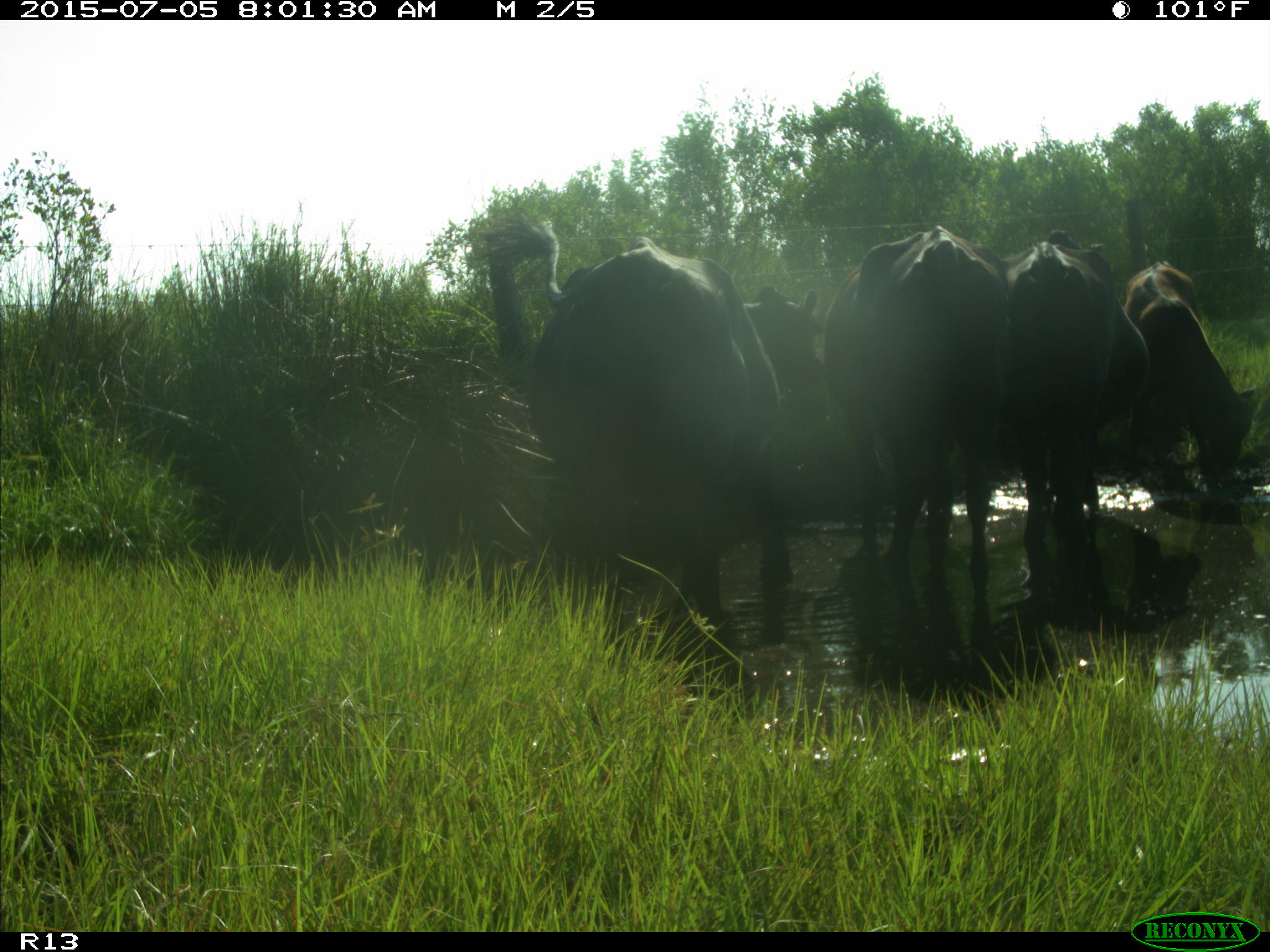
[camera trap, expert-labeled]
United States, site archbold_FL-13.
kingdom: Animalia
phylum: Chordata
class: Mammalia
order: Artiodactyla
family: Bovidae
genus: Bos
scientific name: Bos taurus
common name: domestic cow